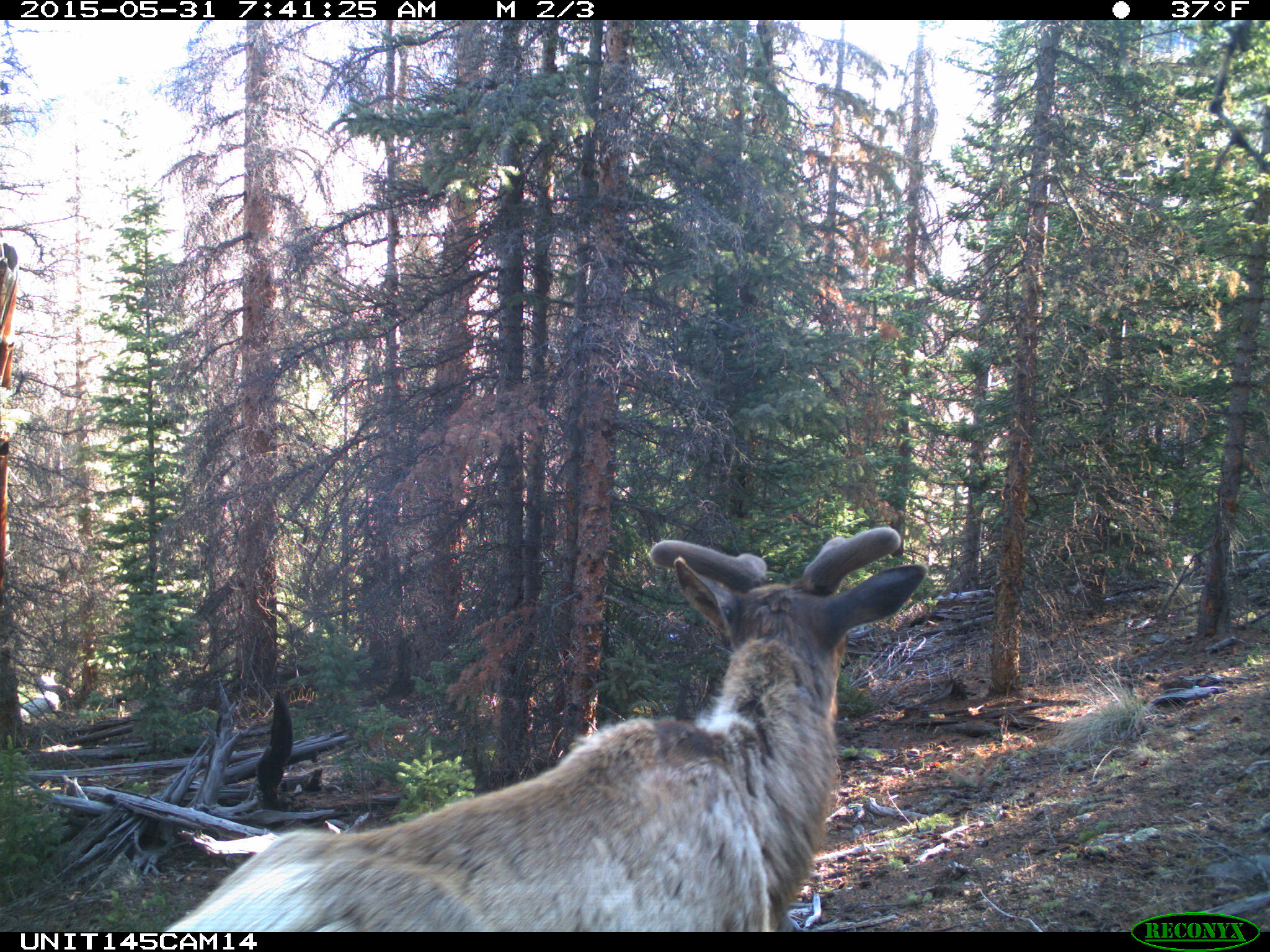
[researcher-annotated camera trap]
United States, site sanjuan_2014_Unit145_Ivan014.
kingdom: Animalia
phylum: Chordata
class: Mammalia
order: Artiodactyla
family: Cervidae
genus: Cervus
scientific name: Cervus elaphus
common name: red deer